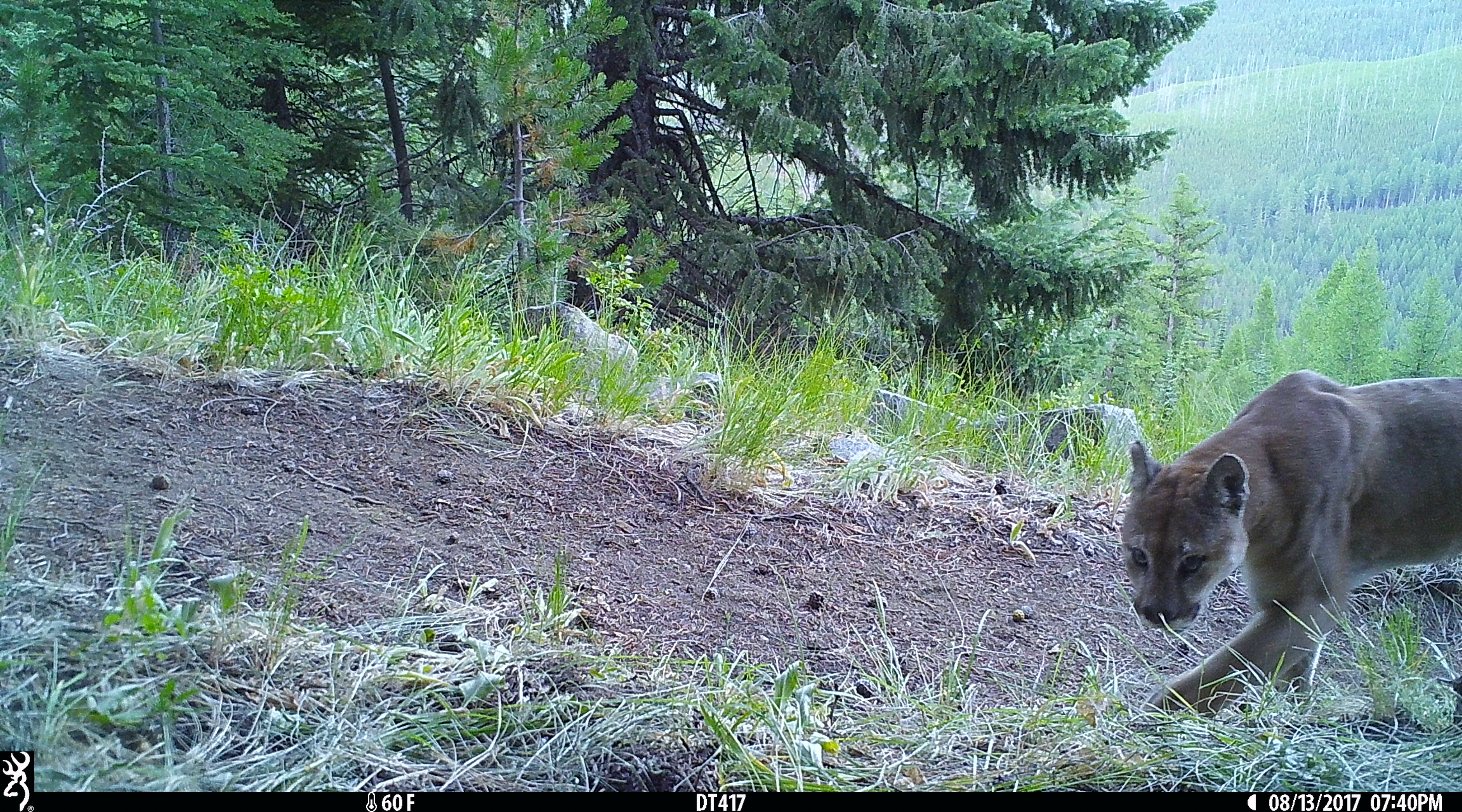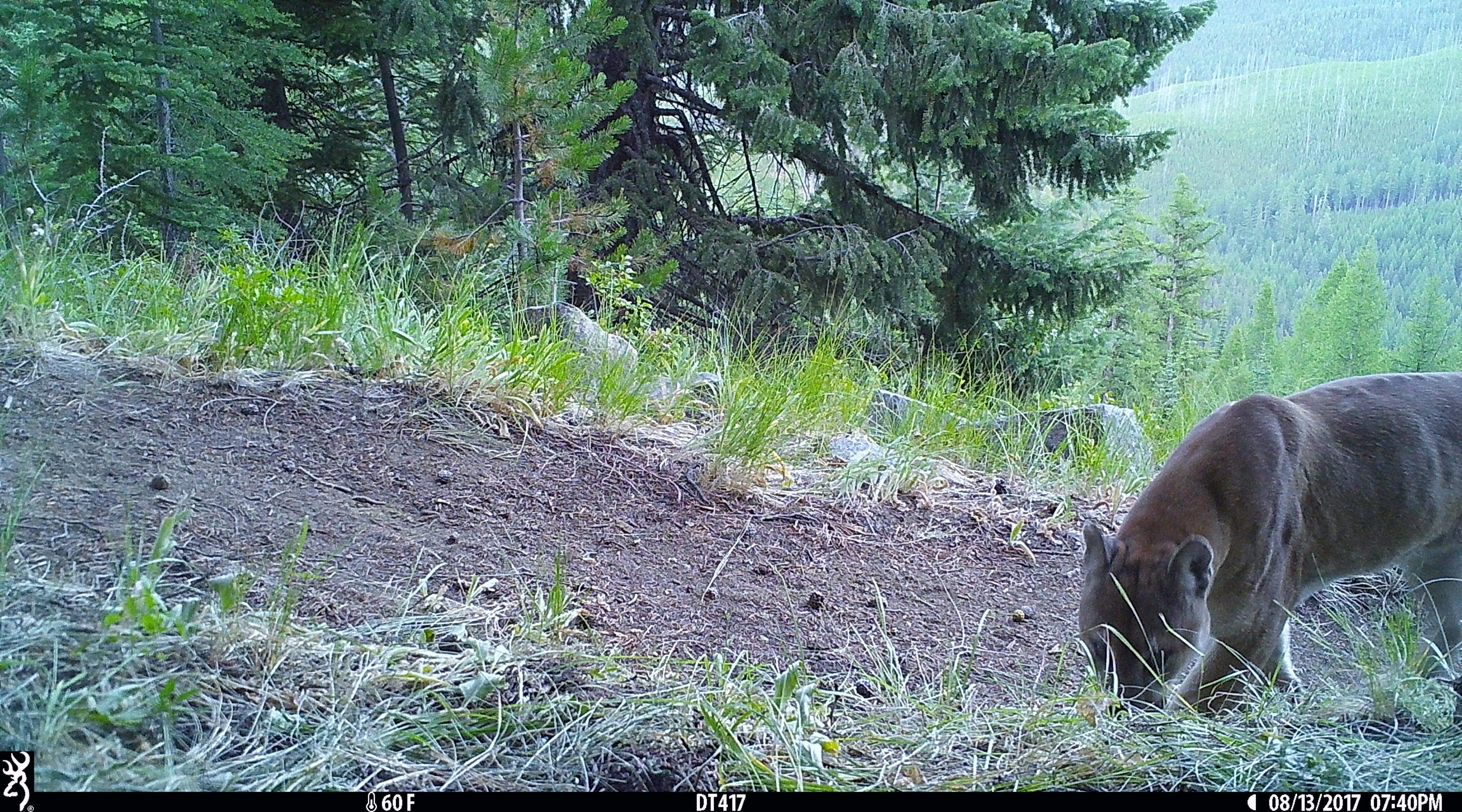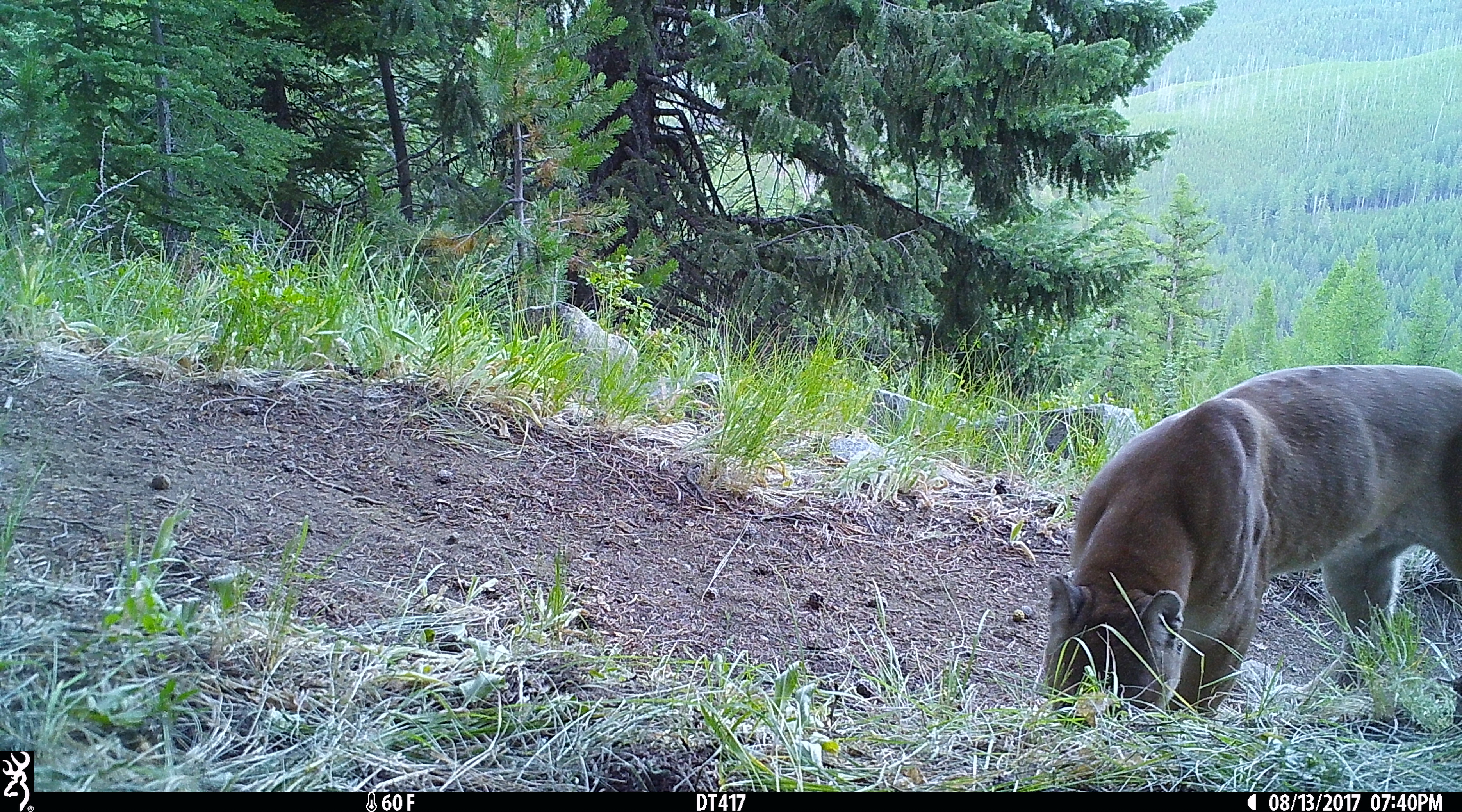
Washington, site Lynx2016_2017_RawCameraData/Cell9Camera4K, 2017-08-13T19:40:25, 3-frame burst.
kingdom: Animalia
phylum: Chordata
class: Mammalia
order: Carnivora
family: Felidae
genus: Puma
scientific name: Puma concolor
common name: mountain lion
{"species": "Puma concolor (mountain lion)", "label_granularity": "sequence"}